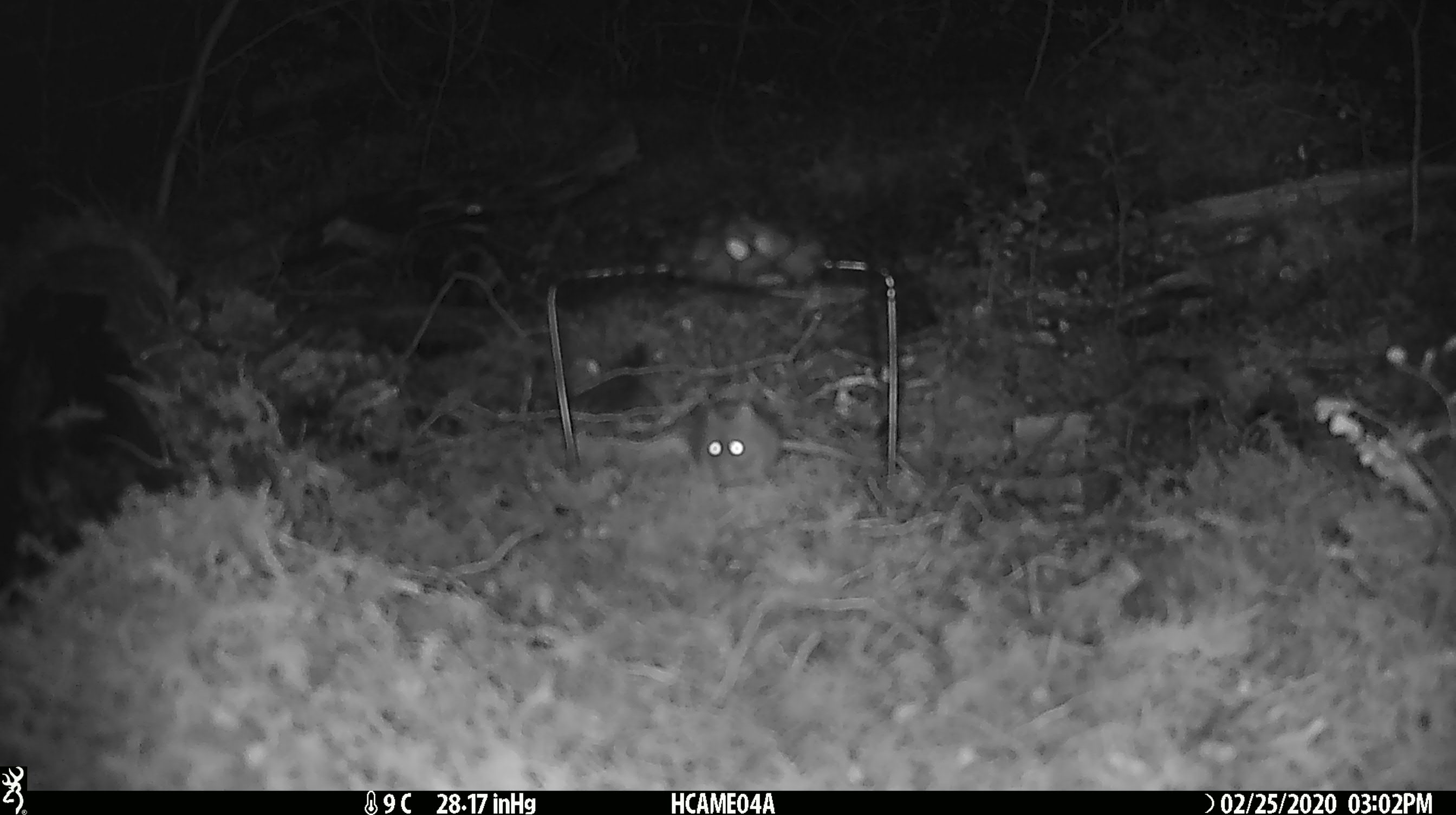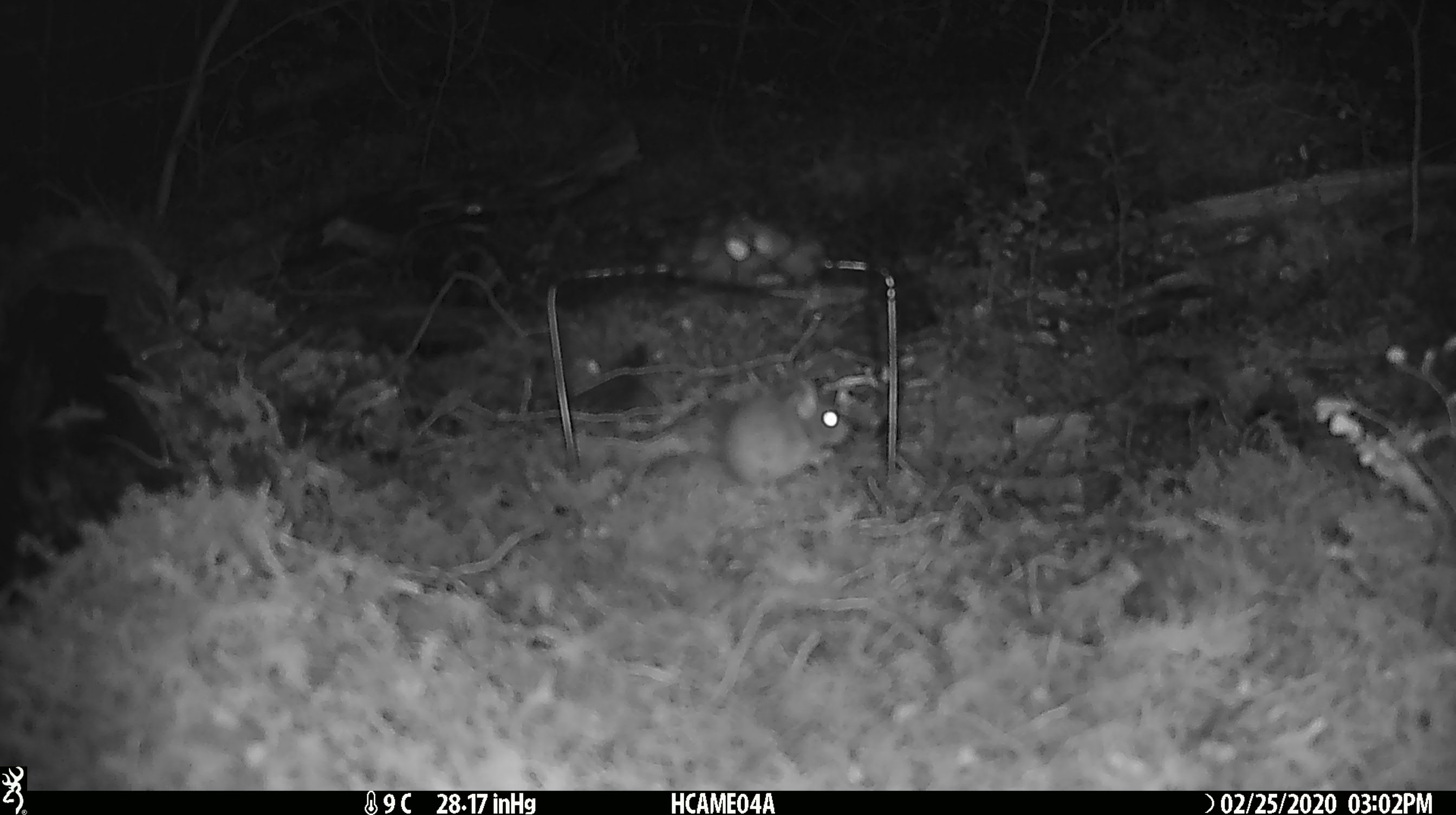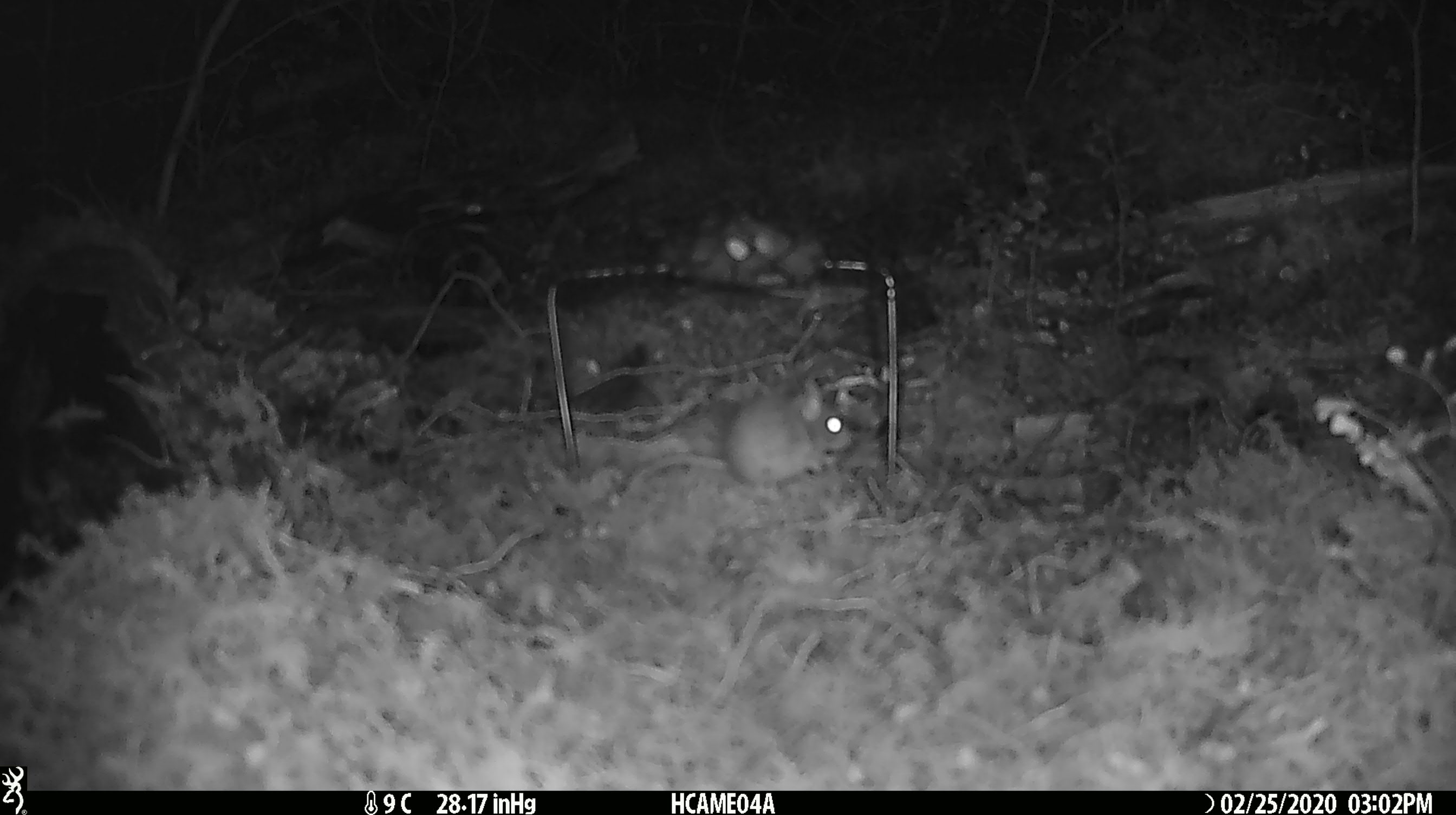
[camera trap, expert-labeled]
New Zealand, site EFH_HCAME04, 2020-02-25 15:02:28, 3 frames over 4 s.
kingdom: Animalia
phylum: Chordata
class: Mammalia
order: Rodentia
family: Muridae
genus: Mus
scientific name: Mus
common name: mouse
Mouse (Mus).